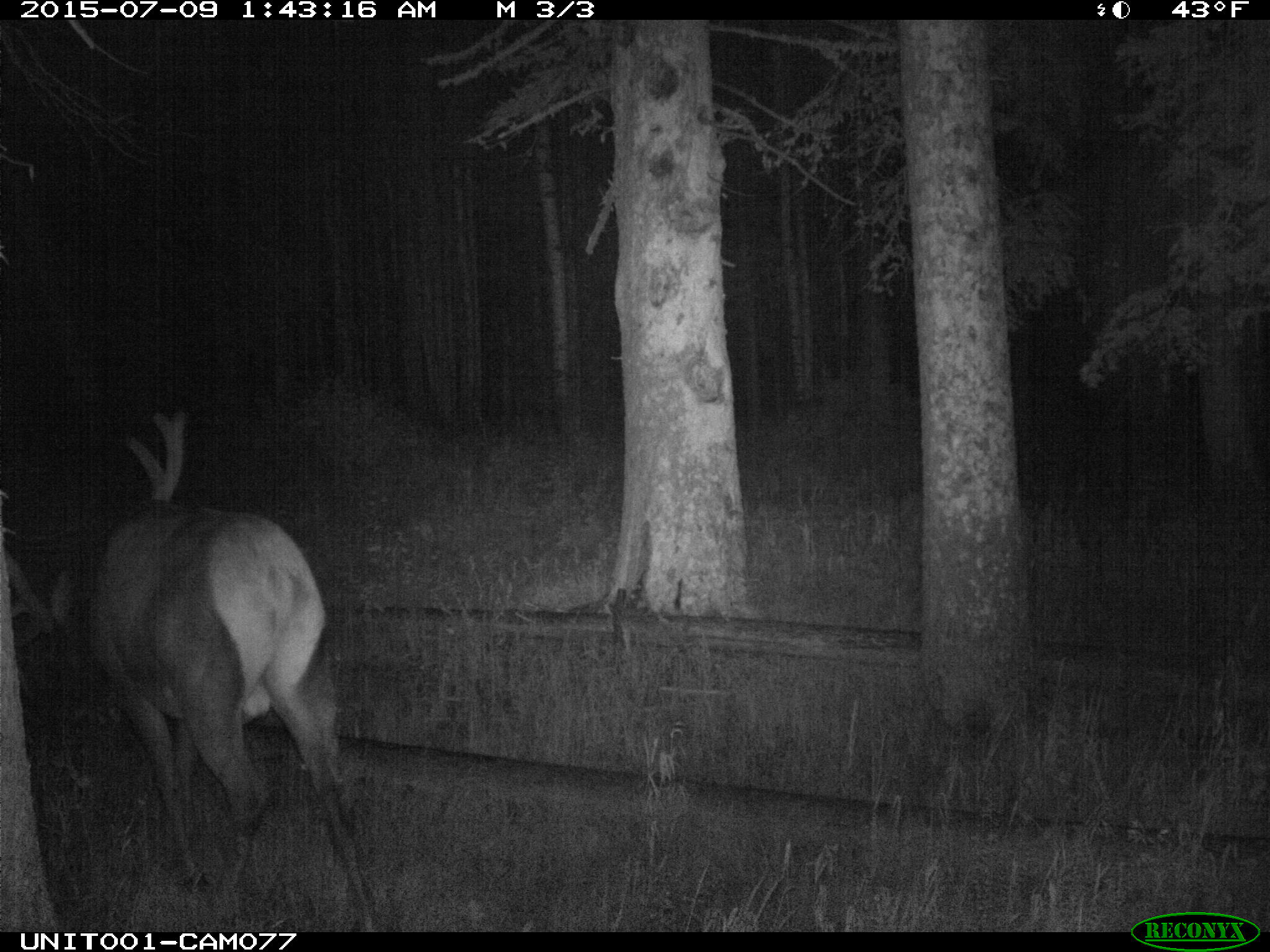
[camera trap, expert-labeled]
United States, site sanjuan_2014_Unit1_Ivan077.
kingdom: Animalia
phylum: Chordata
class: Mammalia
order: Artiodactyla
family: Cervidae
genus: Cervus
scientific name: Cervus elaphus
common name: red deer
Cervus elaphus (red deer).